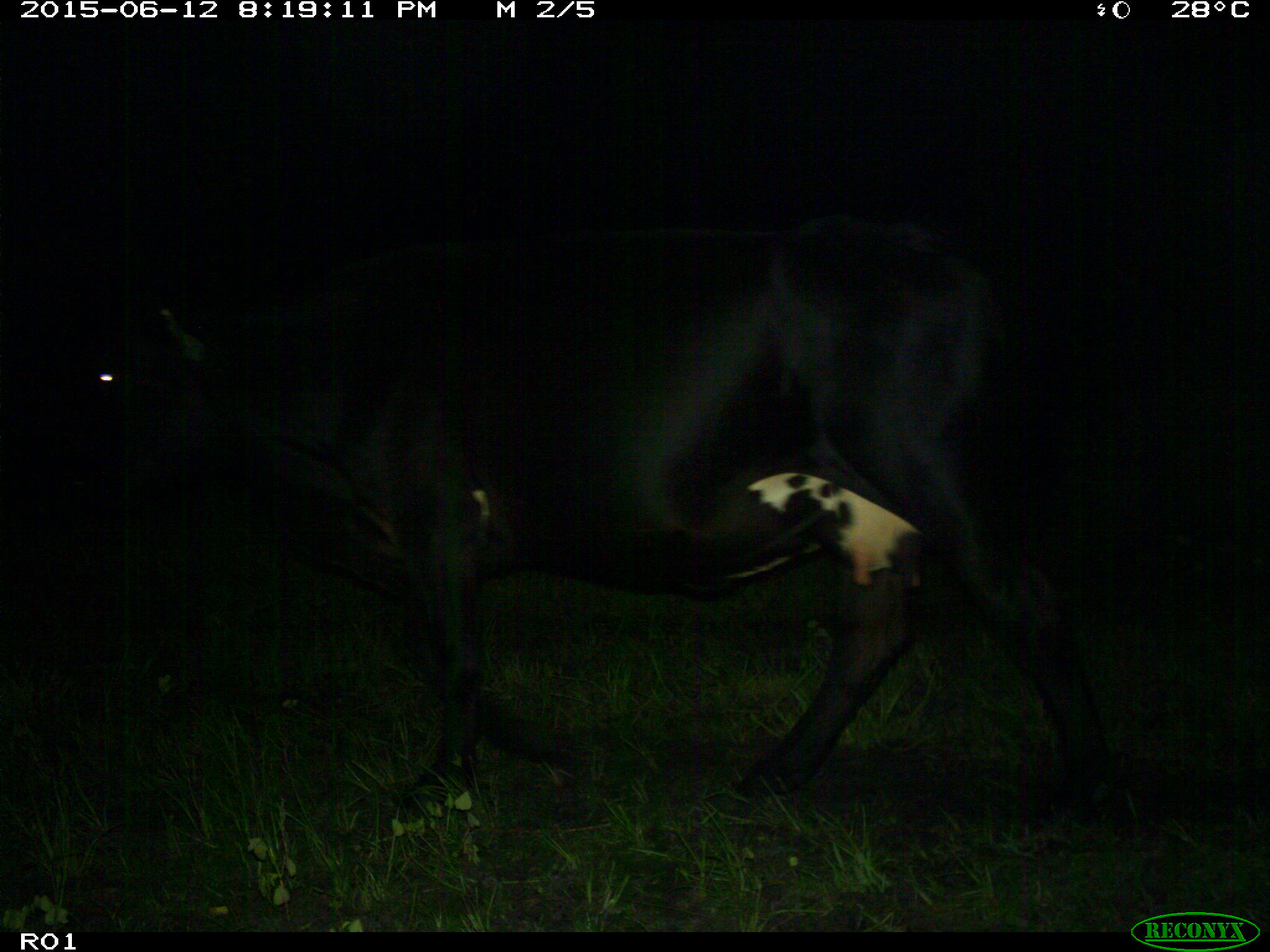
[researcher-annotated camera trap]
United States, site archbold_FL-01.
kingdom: Animalia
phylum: Chordata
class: Mammalia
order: Artiodactyla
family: Bovidae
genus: Bos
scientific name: Bos taurus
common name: domestic cow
Bos taurus (domestic cow).